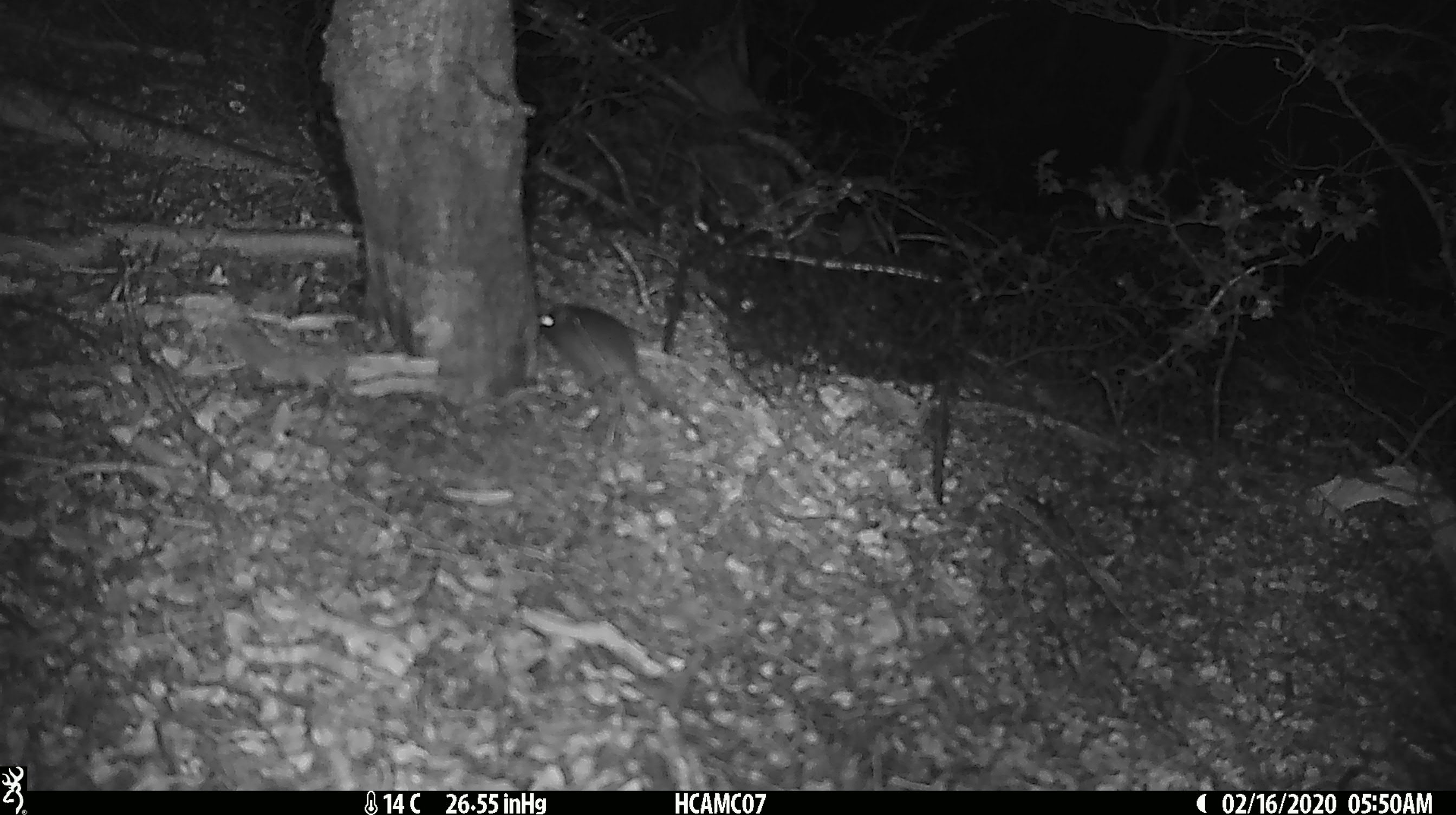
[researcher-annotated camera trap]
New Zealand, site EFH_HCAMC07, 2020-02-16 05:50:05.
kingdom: Animalia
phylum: Chordata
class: Mammalia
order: Rodentia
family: Muridae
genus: Mus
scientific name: Mus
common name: mouse